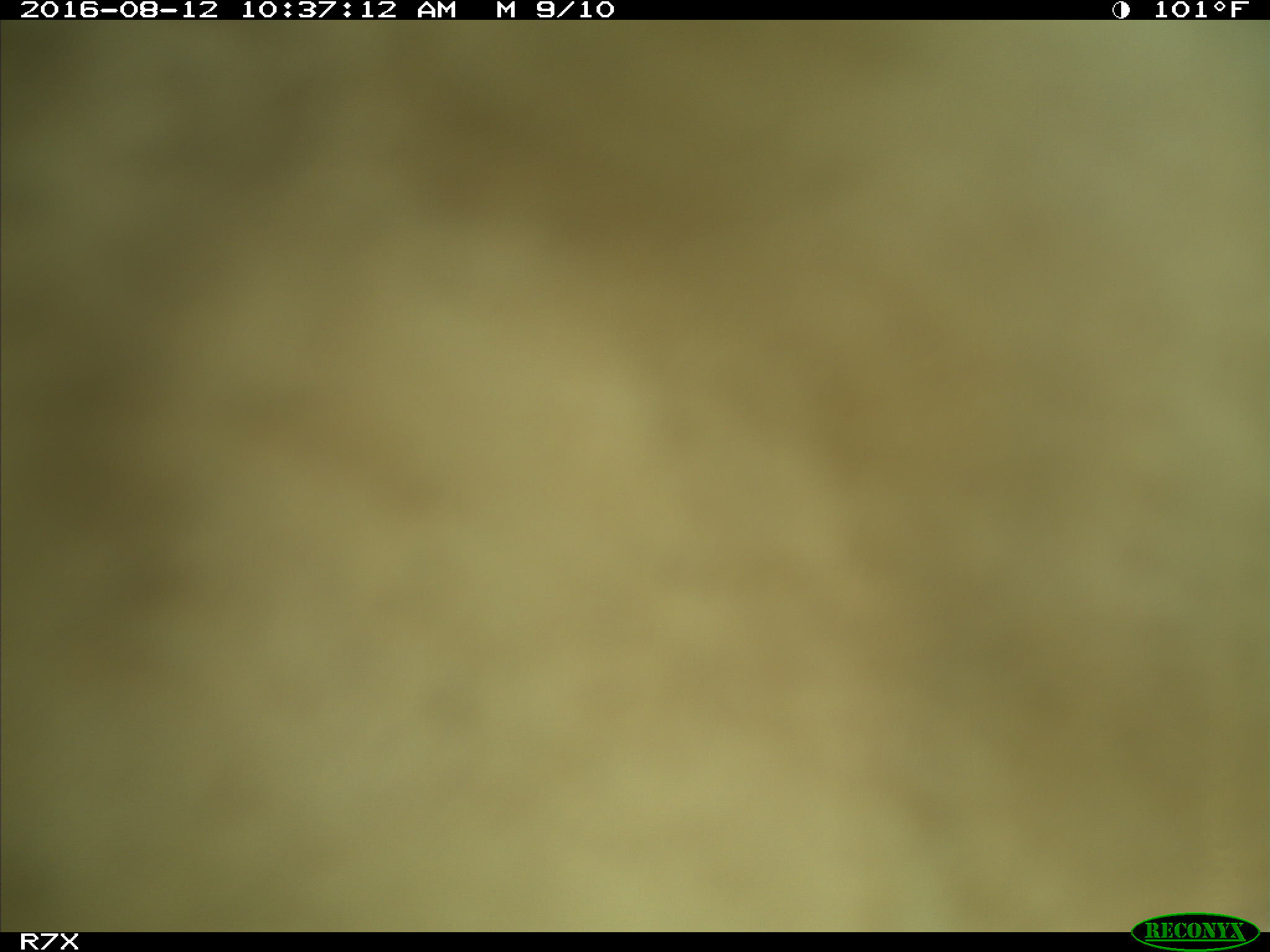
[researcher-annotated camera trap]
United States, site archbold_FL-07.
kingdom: Animalia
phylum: Chordata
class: Mammalia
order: Artiodactyla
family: Bovidae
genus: Bos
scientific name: Bos taurus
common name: domestic cow